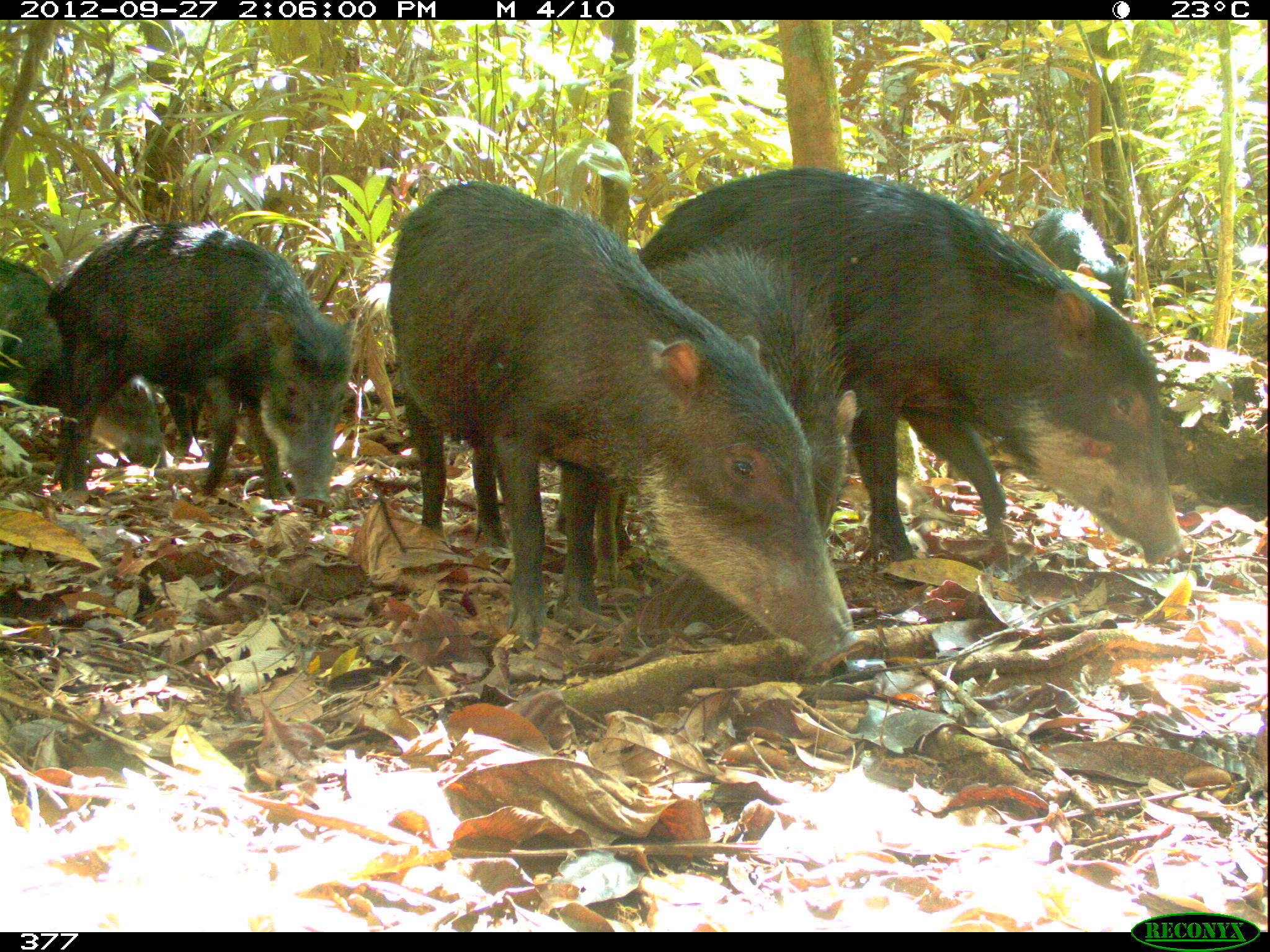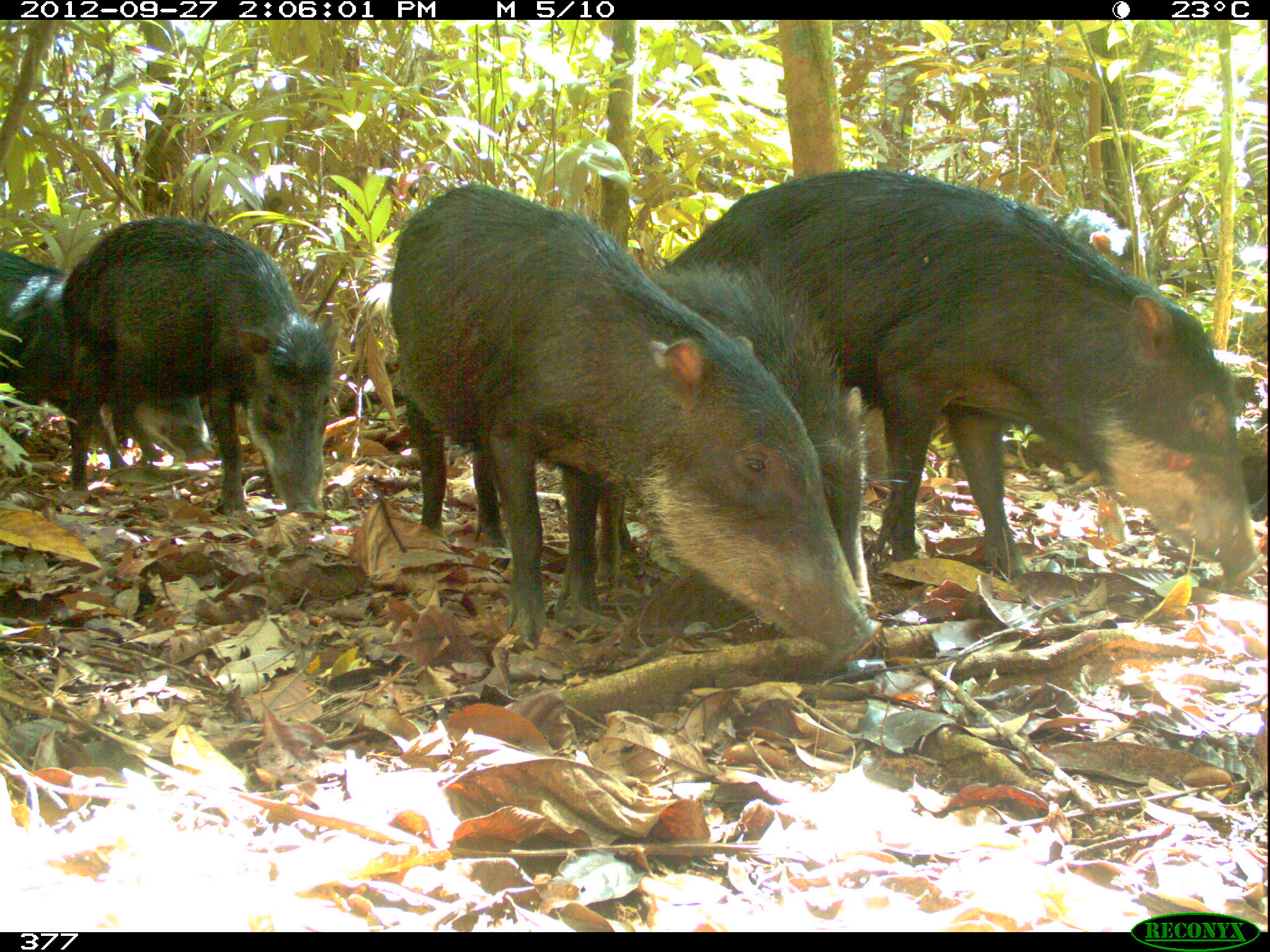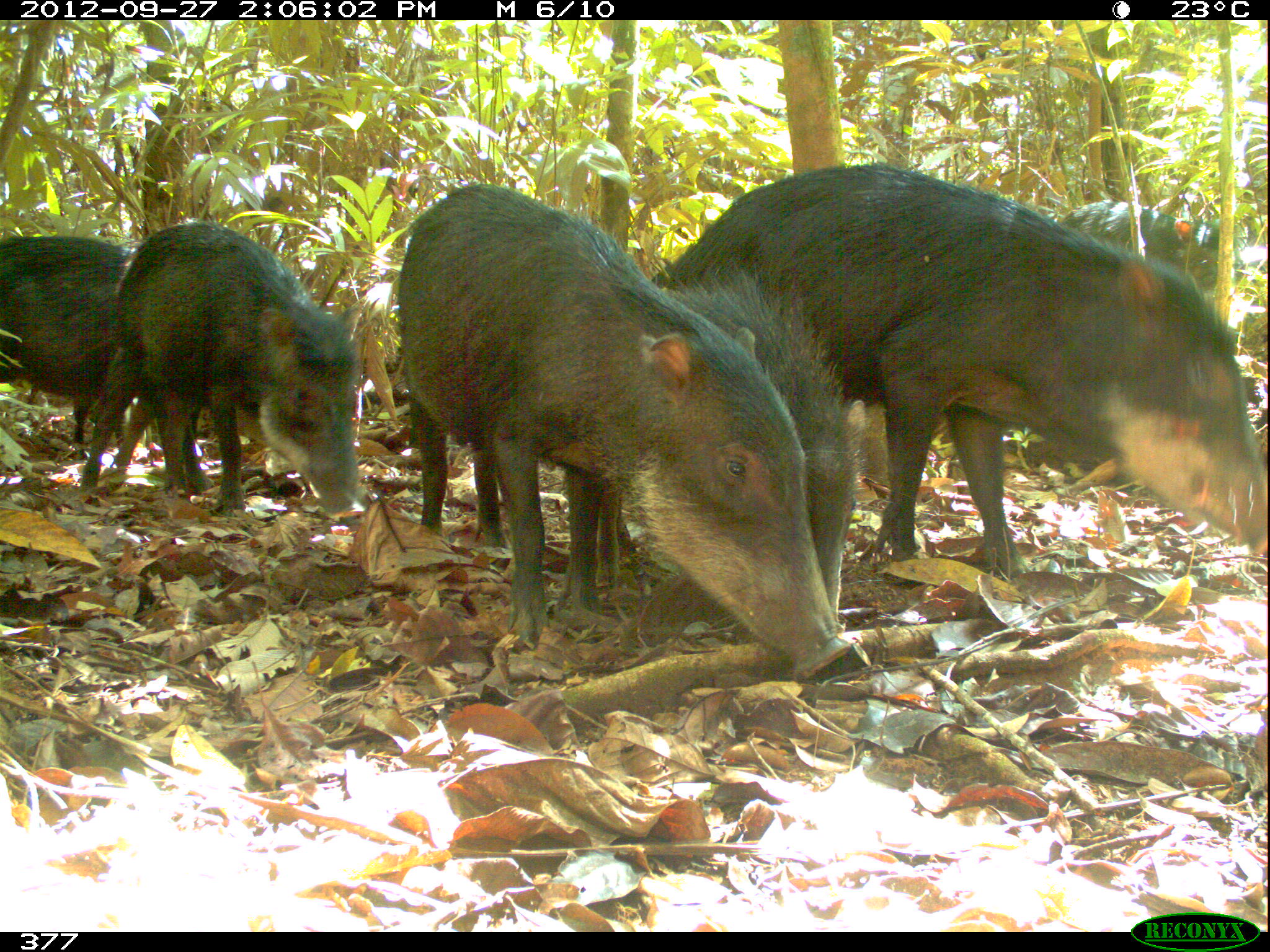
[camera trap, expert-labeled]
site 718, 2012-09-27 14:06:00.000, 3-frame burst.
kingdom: Animalia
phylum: Chordata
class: Mammalia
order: Artiodactyla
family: Tayassuidae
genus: Tayassu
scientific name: Tayassu pecari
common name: white-lipped peccary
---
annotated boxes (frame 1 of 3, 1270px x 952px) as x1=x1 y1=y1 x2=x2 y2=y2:
tayassu pecari: x1=553 y1=163 x2=1186 y2=588; x1=388 y1=181 x2=854 y2=667; x1=47 y1=217 x2=359 y2=513; x1=0 y1=256 x2=163 y2=461; x1=1027 y1=204 x2=1130 y2=310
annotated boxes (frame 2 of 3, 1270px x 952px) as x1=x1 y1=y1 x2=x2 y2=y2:
tayassu pecari: x1=616 y1=169 x2=1262 y2=593; x1=386 y1=181 x2=884 y2=660; x1=62 y1=217 x2=342 y2=515; x1=0 y1=246 x2=210 y2=468; x1=1064 y1=206 x2=1151 y2=289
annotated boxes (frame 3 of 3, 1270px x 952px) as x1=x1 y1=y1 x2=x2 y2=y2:
tayassu pecari: x1=653 y1=163 x2=1267 y2=578; x1=397 y1=184 x2=853 y2=680; x1=595 y1=271 x2=870 y2=632; x1=81 y1=221 x2=361 y2=517; x1=0 y1=236 x2=139 y2=448; x1=1060 y1=199 x2=1242 y2=292